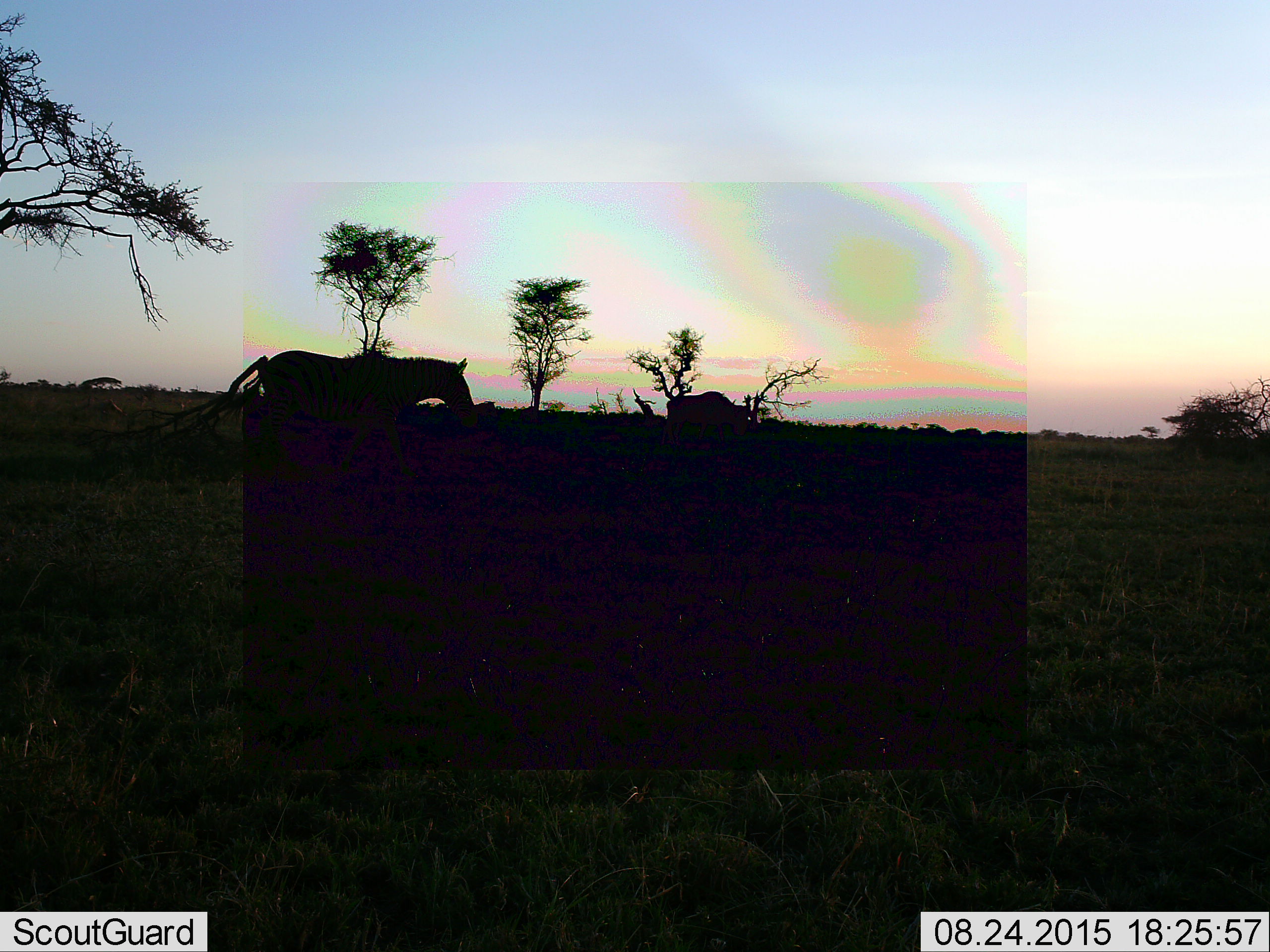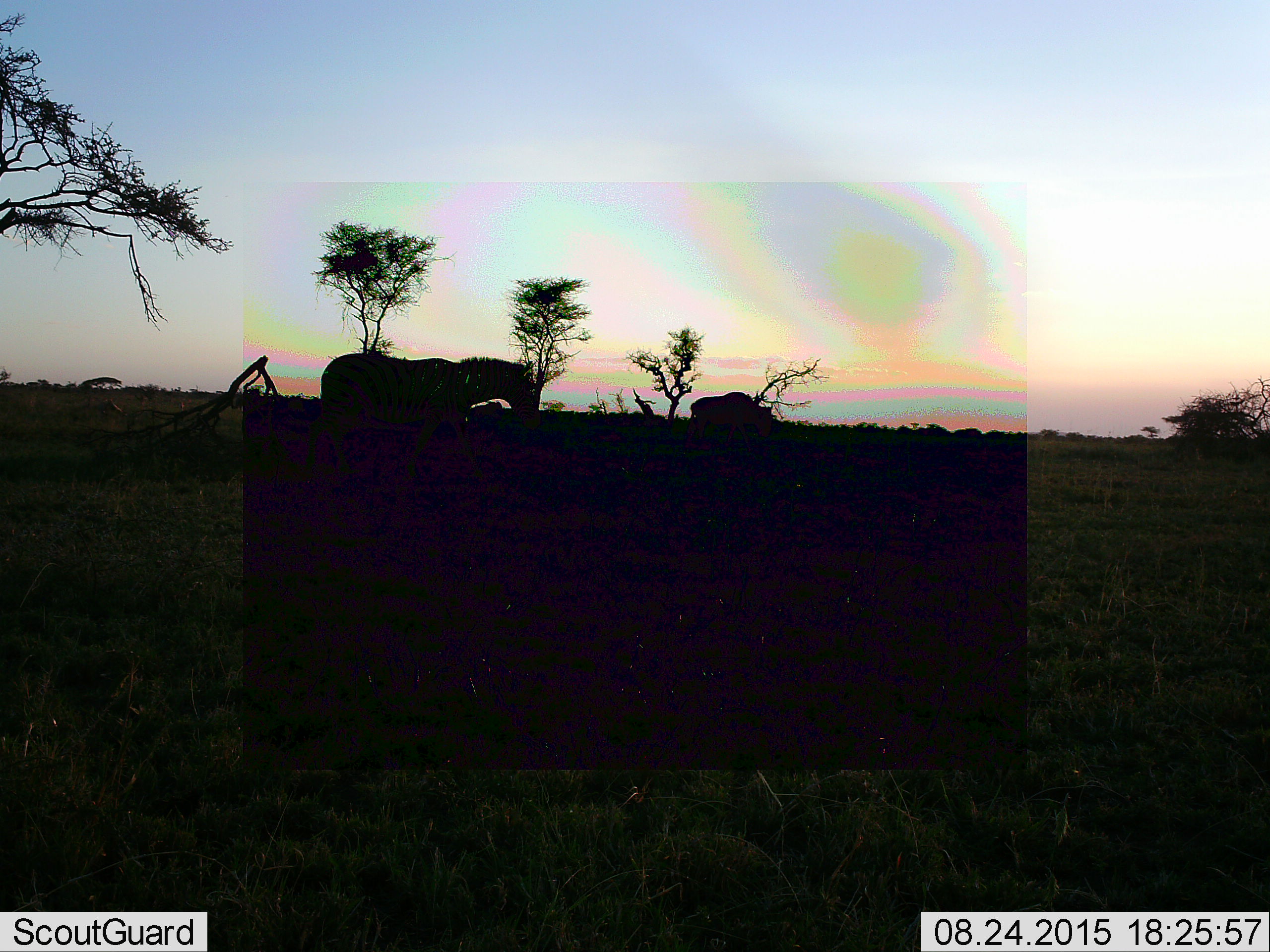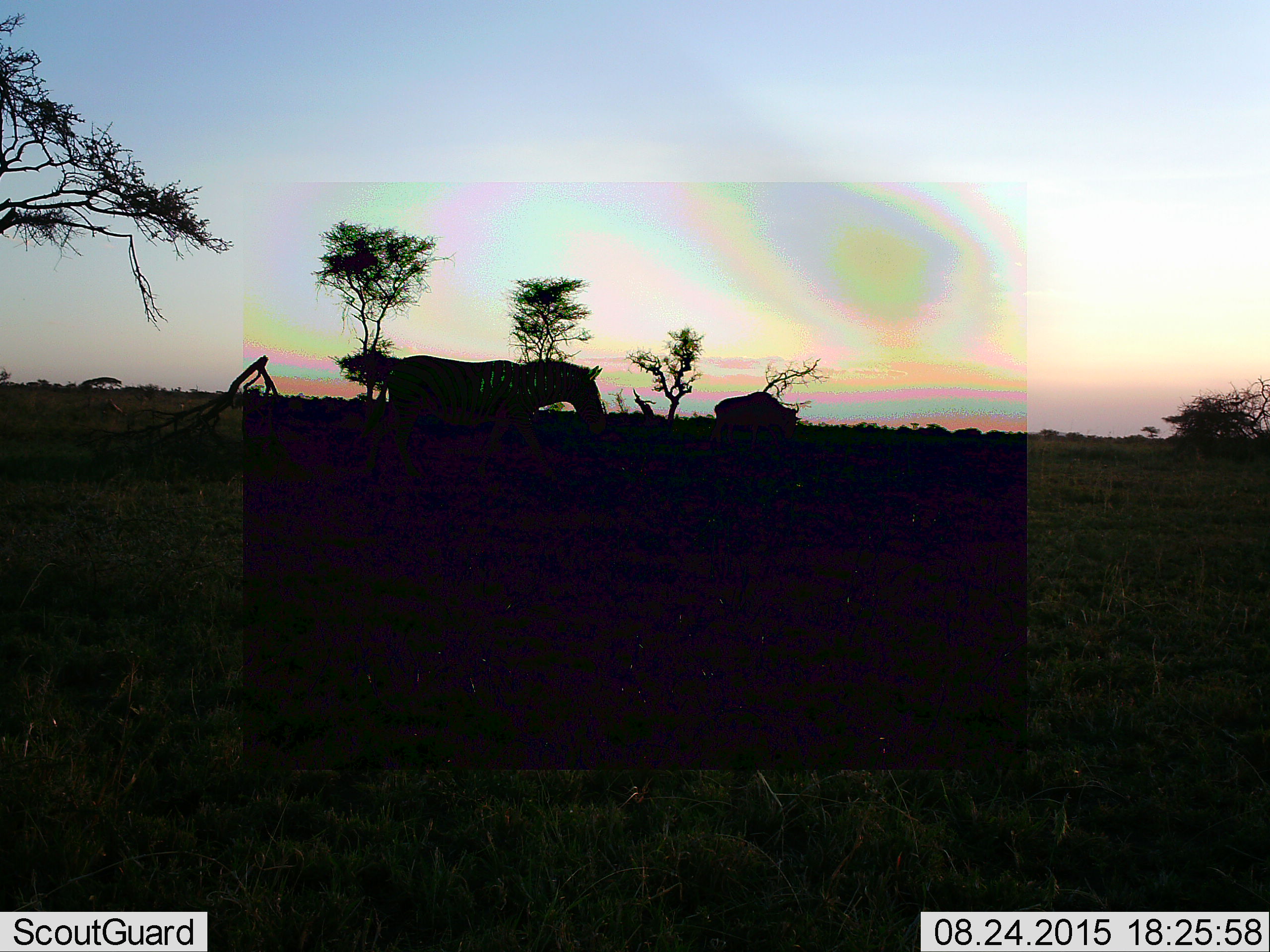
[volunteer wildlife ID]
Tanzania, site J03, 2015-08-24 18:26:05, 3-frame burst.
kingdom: Animalia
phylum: Chordata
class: Mammalia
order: Artiodactyla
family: Bovidae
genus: Connochaetes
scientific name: Connochaetes taurinus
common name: blue wildebeest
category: wildebeest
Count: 1.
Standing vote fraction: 25%.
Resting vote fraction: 0%.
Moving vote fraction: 100%.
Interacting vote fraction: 0%.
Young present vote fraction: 0%.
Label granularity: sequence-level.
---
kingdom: Animalia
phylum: Chordata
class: Mammalia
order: Perissodactyla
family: Equidae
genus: Equus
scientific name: Equus quagga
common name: plains zebra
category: zebra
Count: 1.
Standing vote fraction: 17%.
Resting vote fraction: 0%.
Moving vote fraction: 92%.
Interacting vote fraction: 0%.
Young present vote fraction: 0%.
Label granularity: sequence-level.